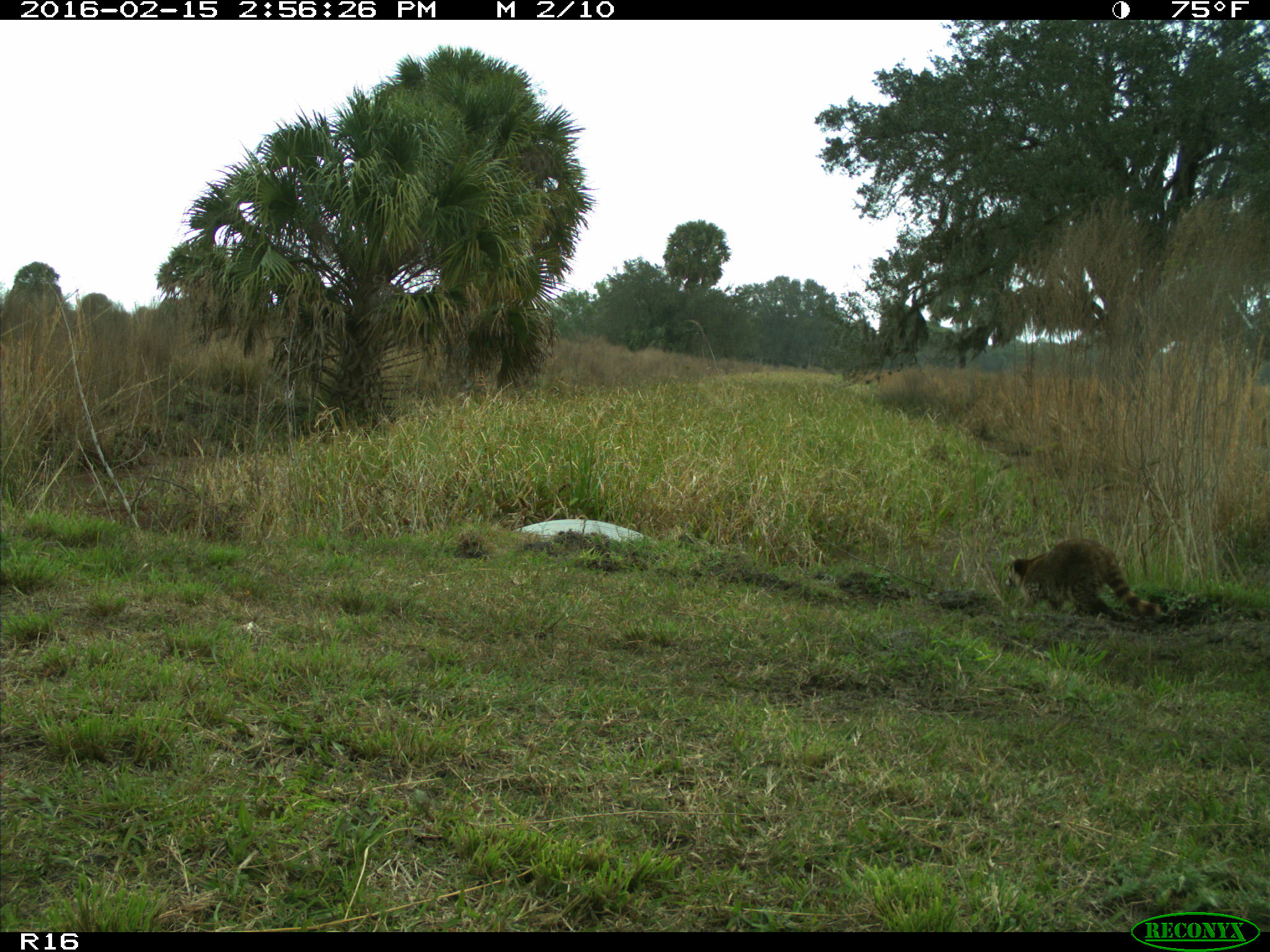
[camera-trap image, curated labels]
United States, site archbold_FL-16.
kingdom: Animalia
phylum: Chordata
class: Mammalia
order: Carnivora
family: Procyonidae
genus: Procyon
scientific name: Procyon lotor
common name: common raccoon